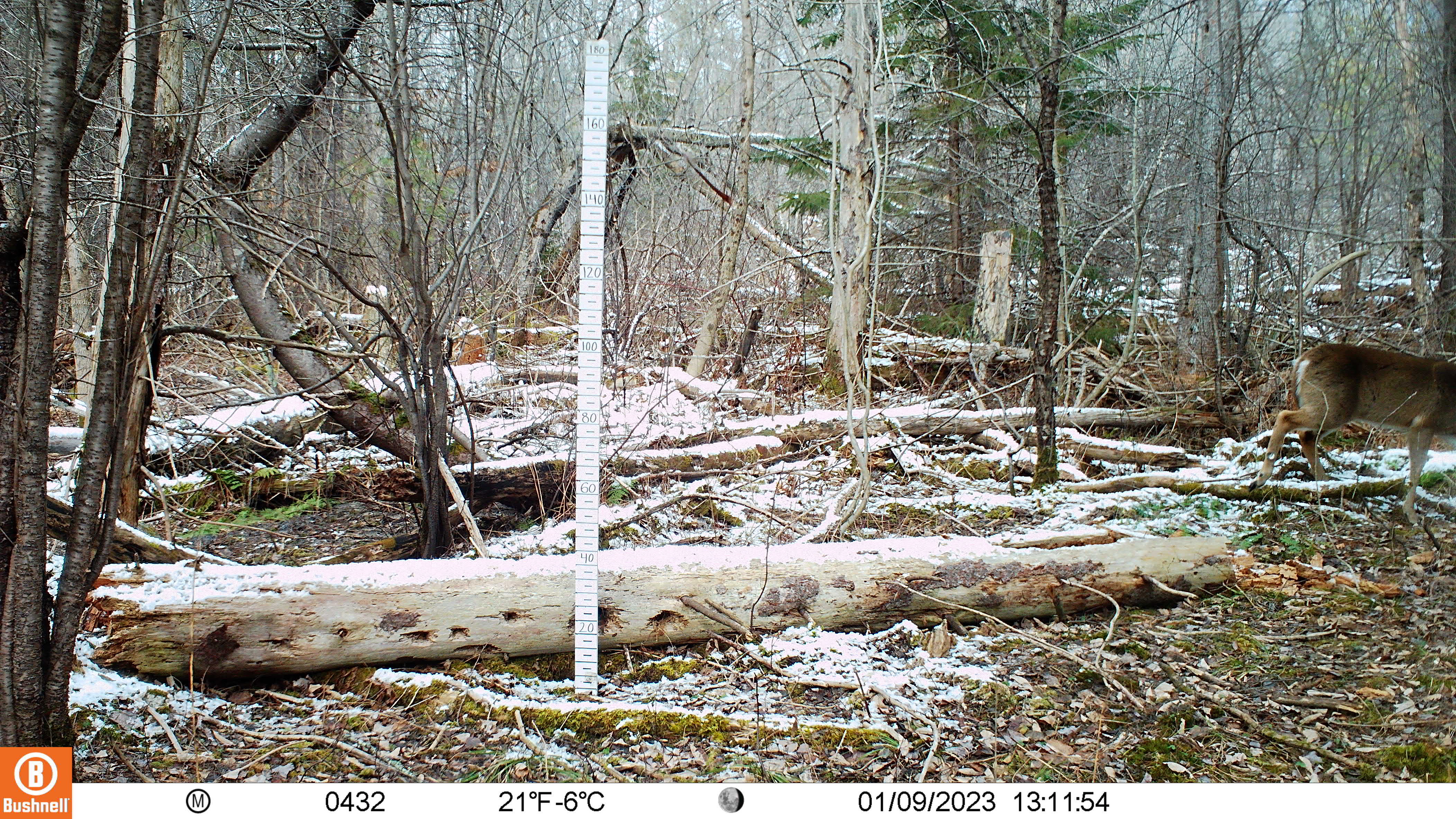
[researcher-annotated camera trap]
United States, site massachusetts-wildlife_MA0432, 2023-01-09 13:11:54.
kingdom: Animalia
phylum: Chordata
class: Mammalia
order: Artiodactyla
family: Cervidae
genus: Odocoileus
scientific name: Odocoileus virginianus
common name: white-tailed deer